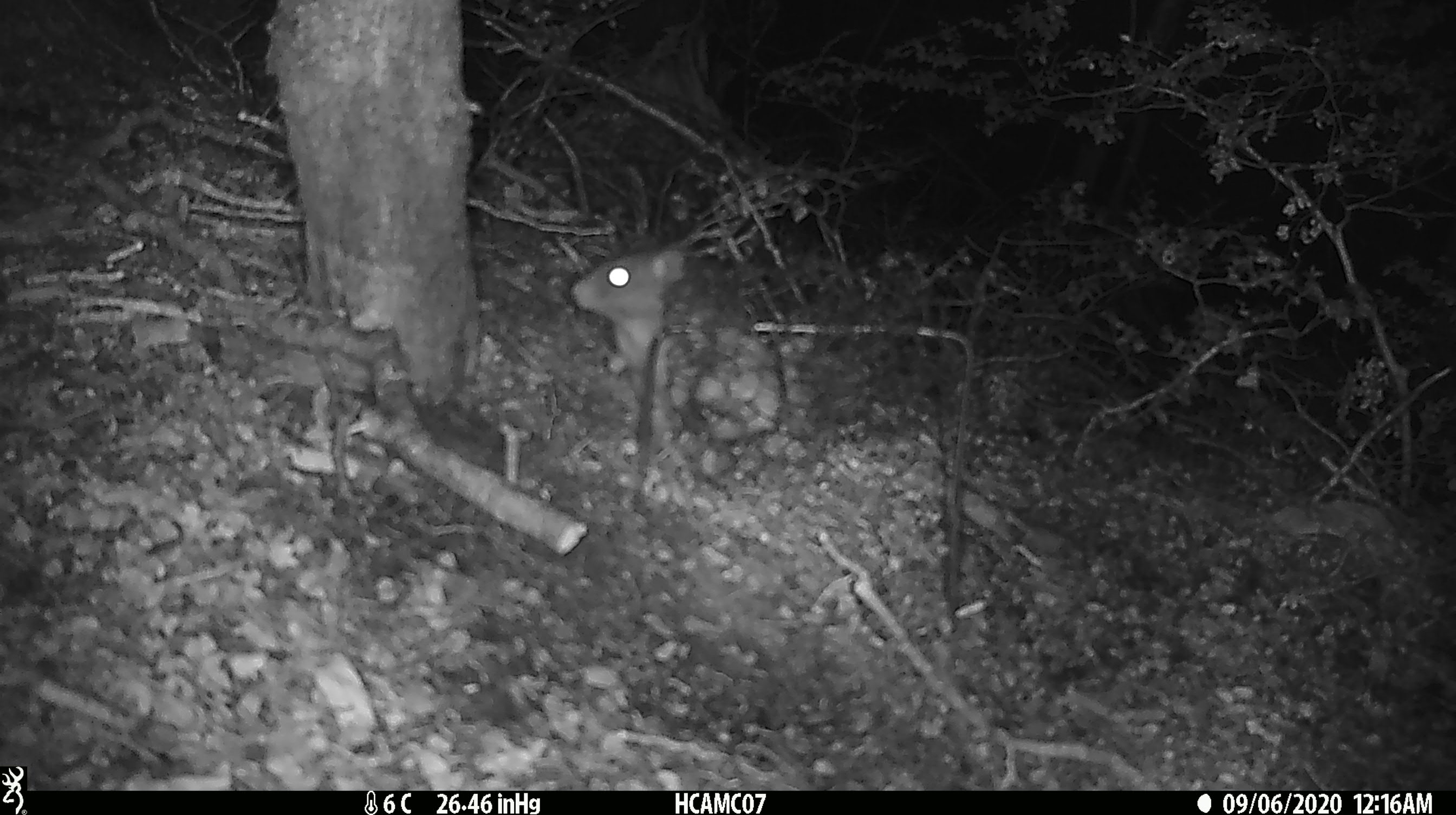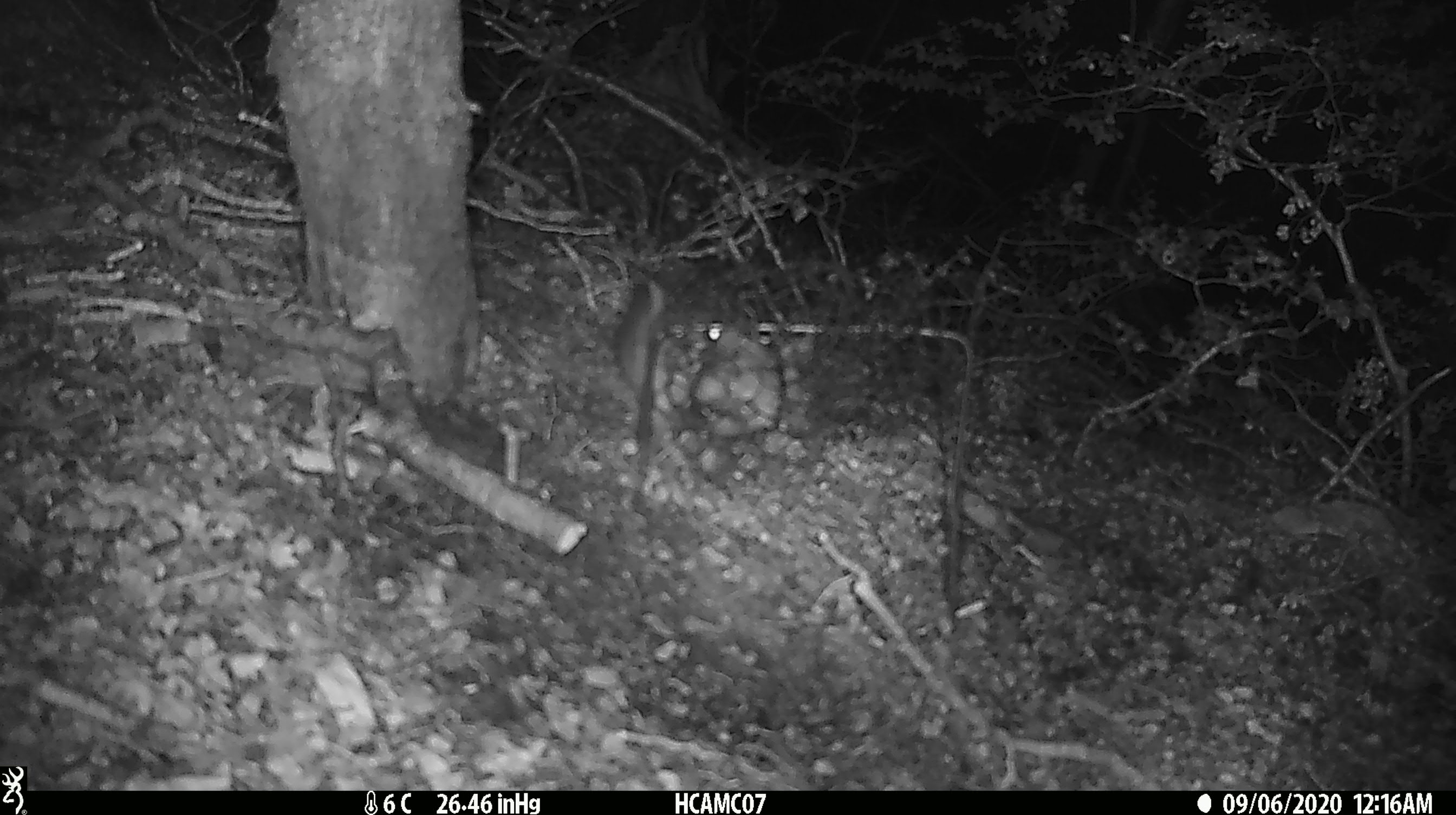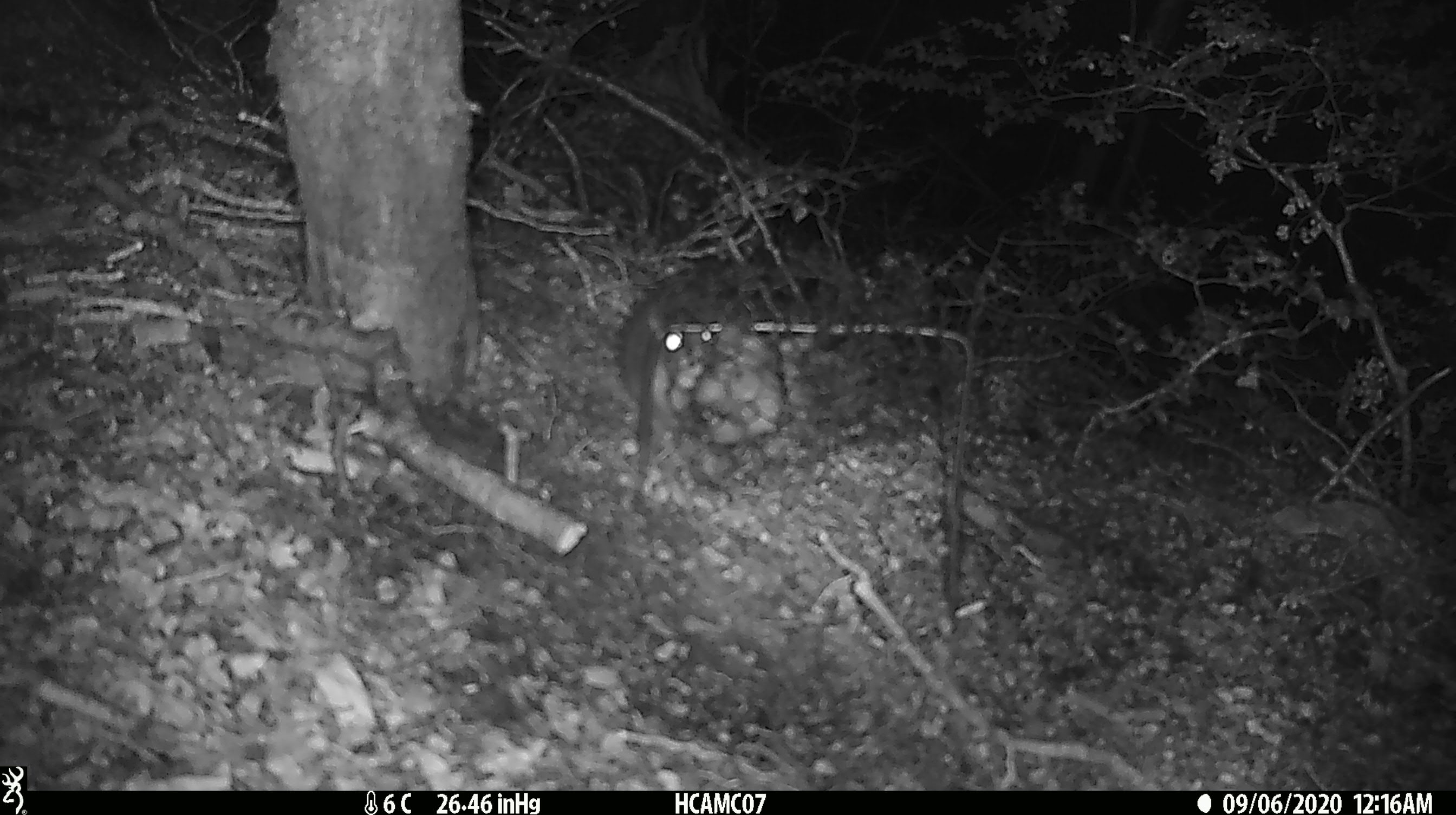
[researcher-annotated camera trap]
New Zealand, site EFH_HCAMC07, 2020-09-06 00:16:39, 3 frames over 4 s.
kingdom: Animalia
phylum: Chordata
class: Mammalia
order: Rodentia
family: Muridae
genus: Rattus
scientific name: Rattus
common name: rat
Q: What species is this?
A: Rat (Rattus).